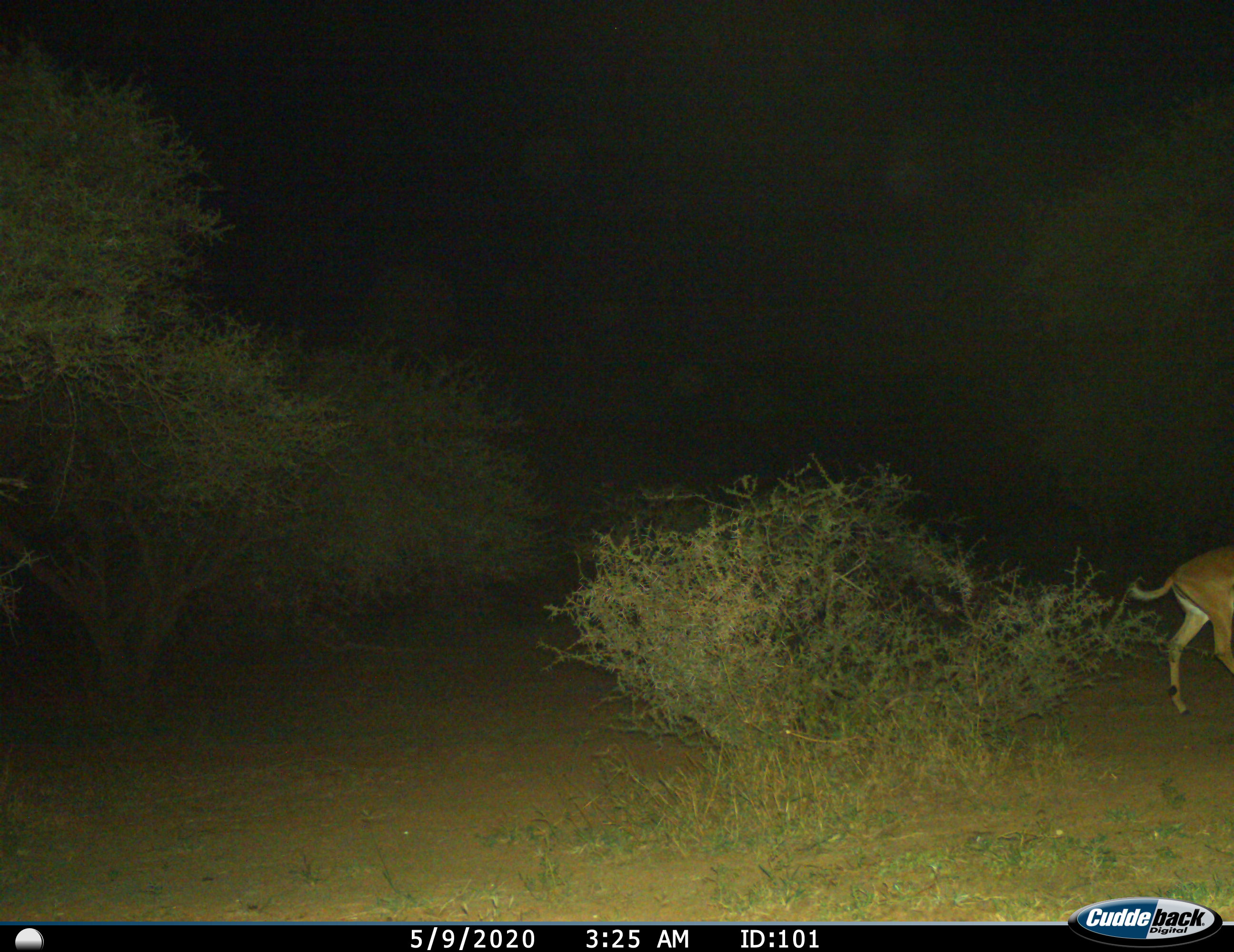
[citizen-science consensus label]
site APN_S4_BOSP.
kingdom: Animalia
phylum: Chordata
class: Mammalia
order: Artiodactyla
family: Bovidae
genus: Aepyceros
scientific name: Aepyceros melampus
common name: impala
Impala (Aepyceros melampus), count 1. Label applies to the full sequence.